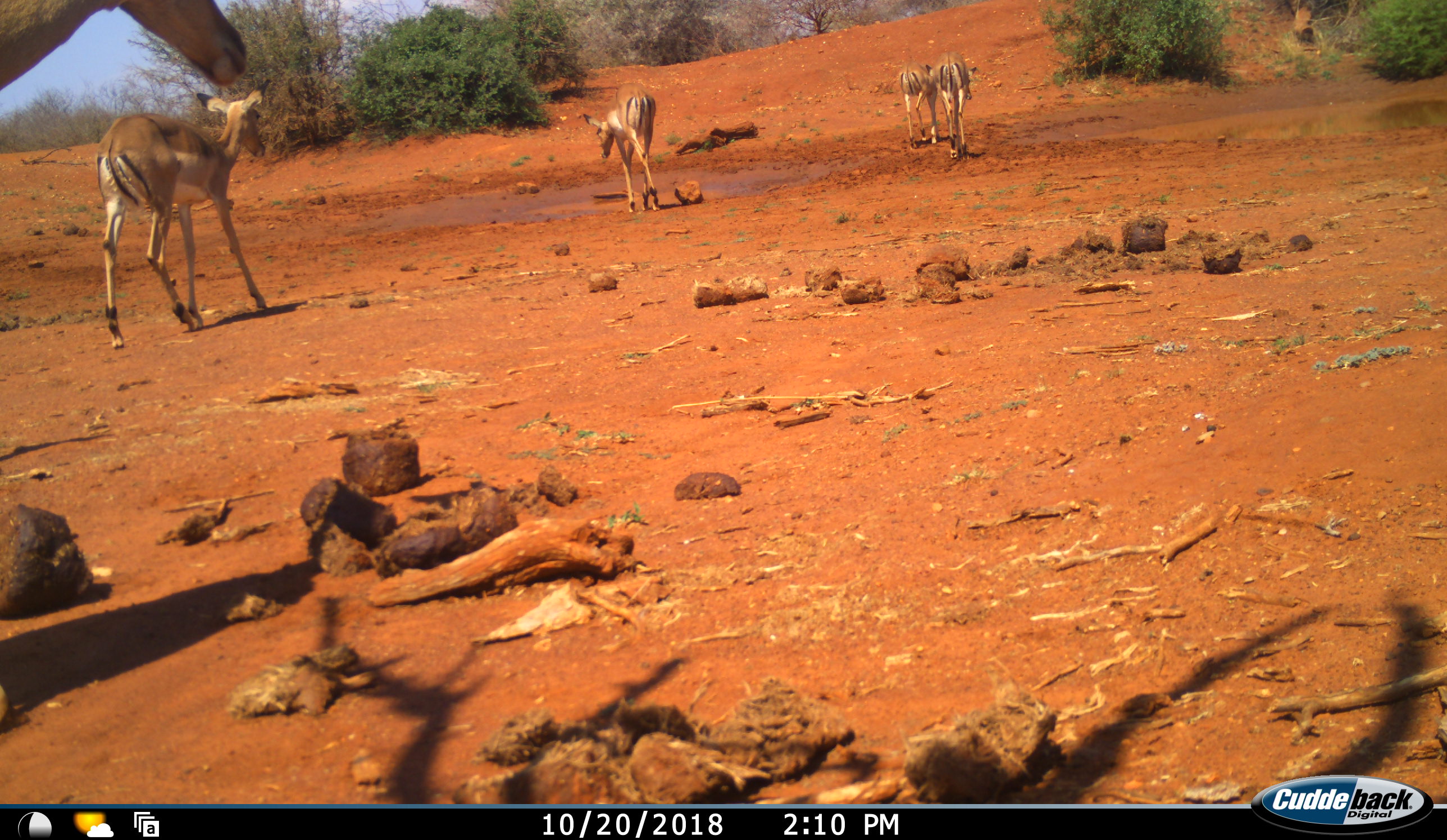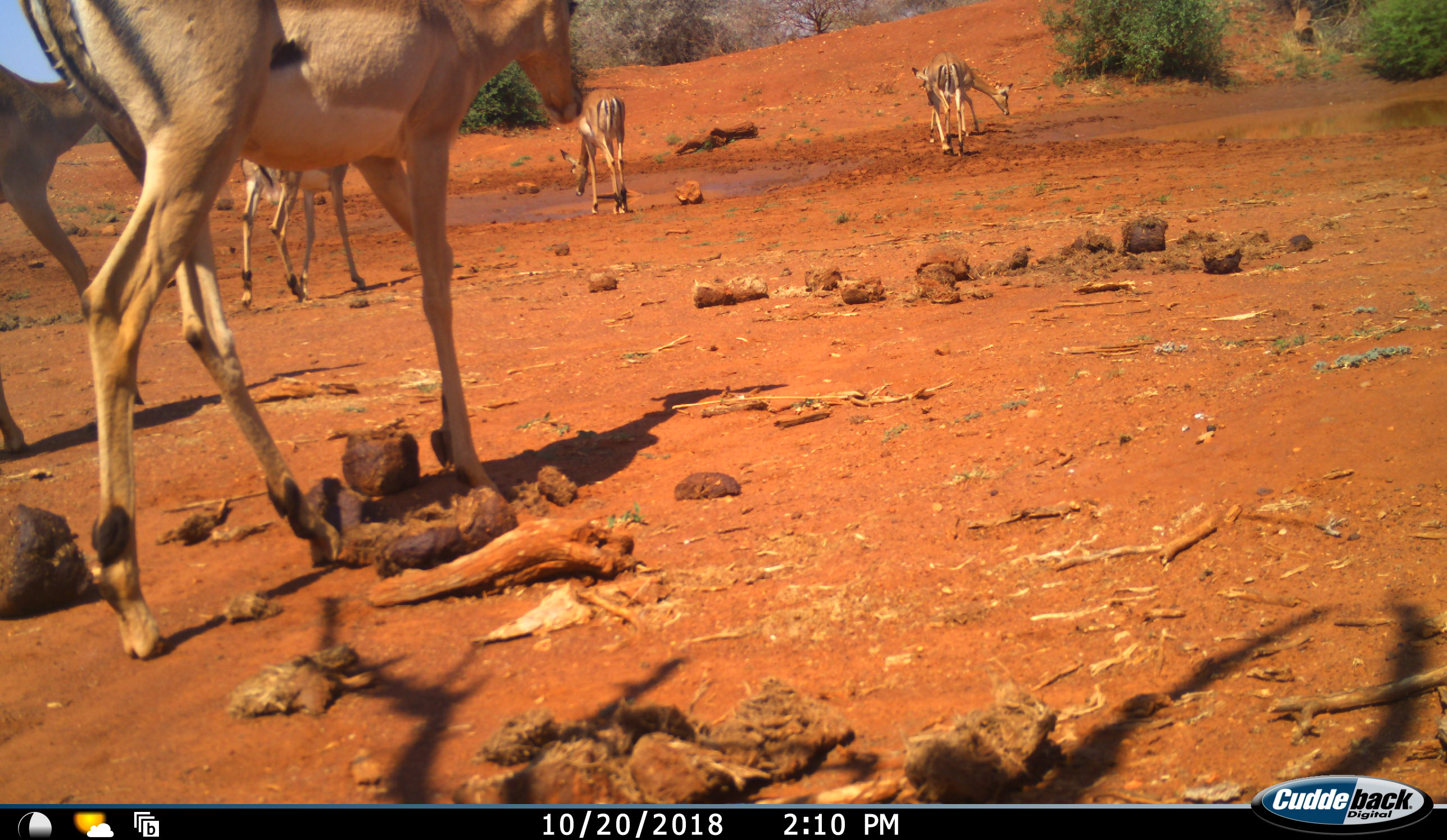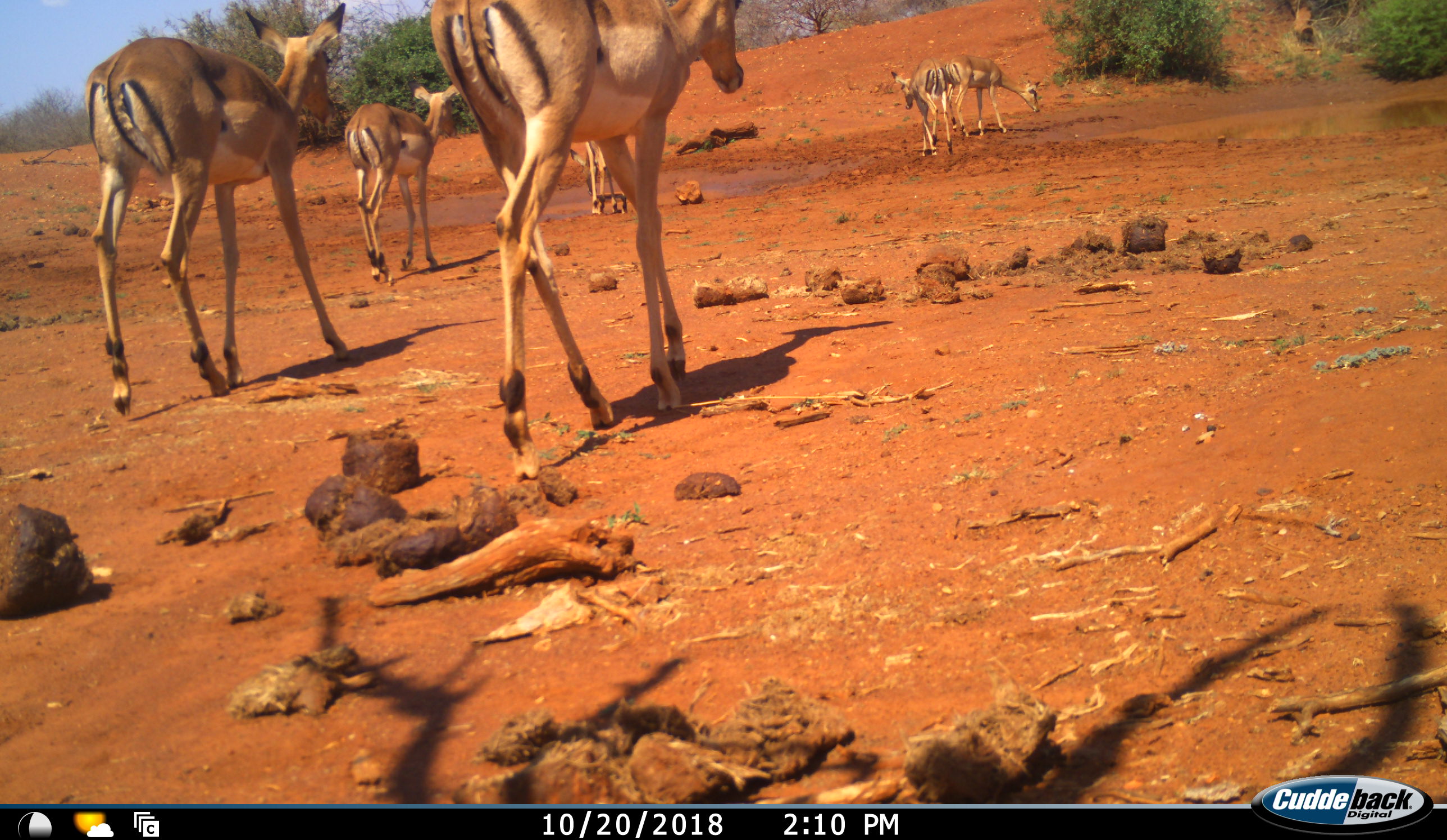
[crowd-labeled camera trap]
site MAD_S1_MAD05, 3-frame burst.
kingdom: Animalia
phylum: Chordata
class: Mammalia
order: Artiodactyla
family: Bovidae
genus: Aepyceros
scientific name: Aepyceros melampus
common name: impala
Impala (Aepyceros melampus), count 6. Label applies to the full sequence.